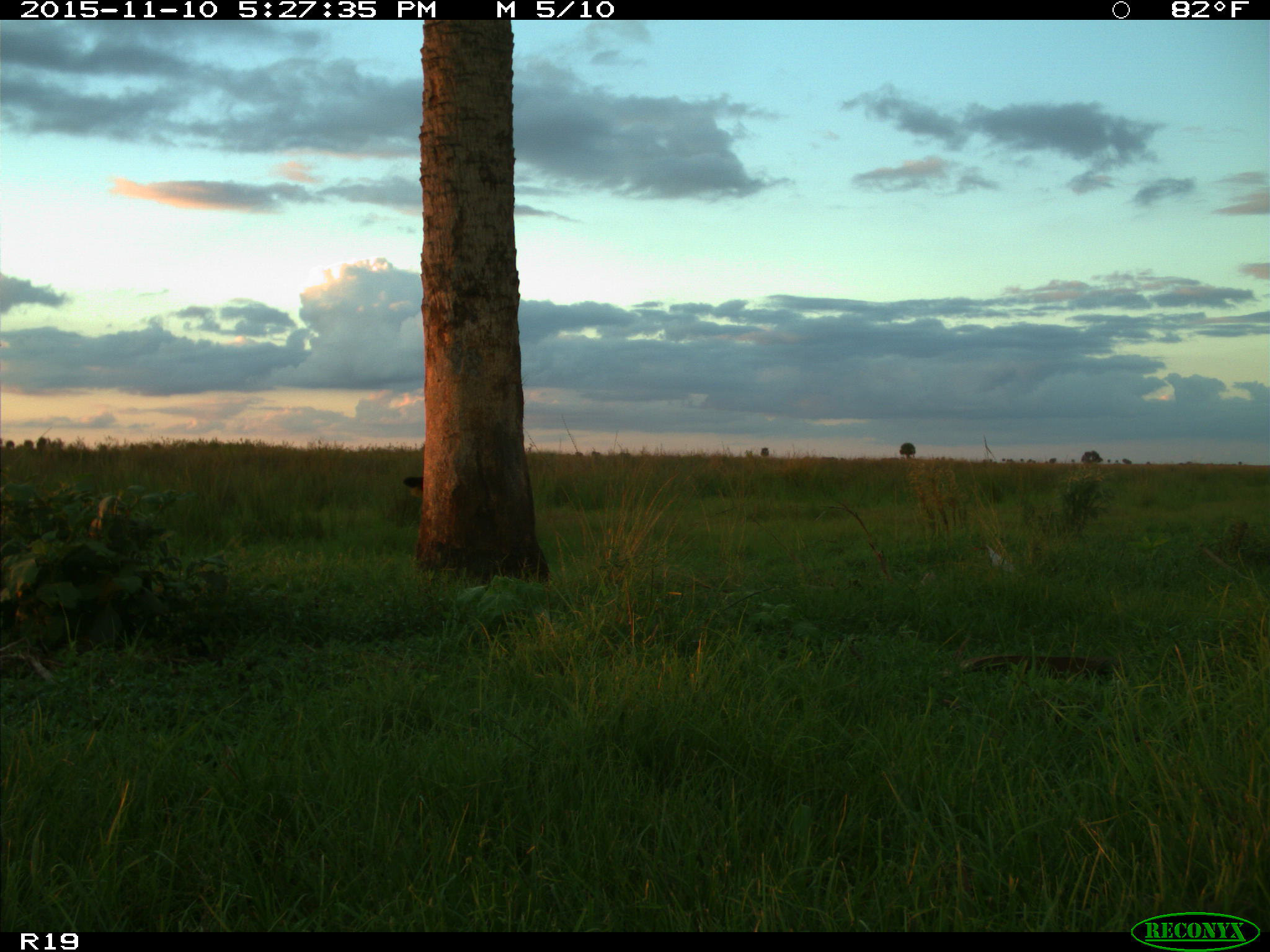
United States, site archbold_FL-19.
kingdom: Animalia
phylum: Chordata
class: Mammalia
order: Artiodactyla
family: Bovidae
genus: Bos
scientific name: Bos taurus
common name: domestic cow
Bos taurus (domestic cow).